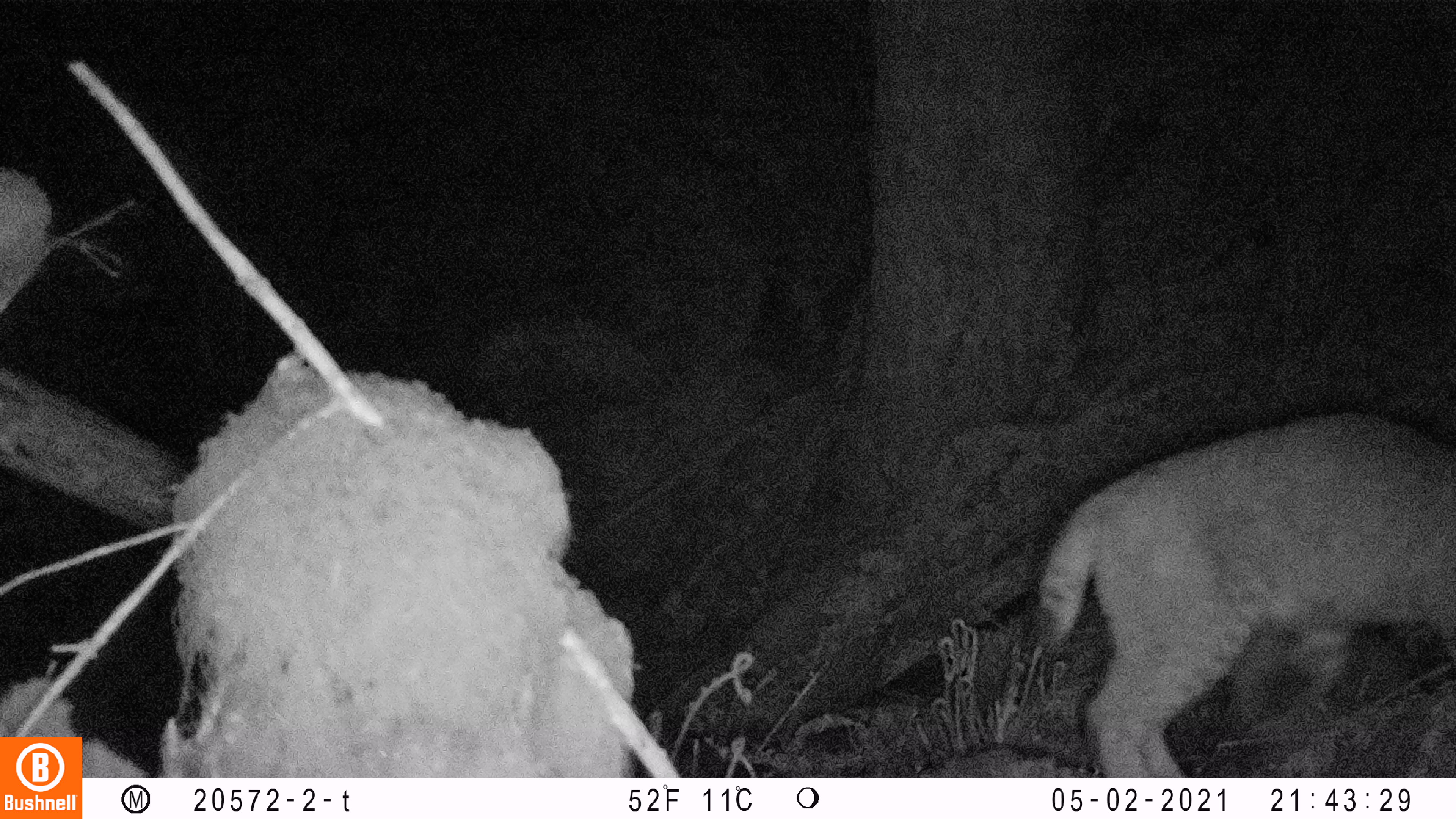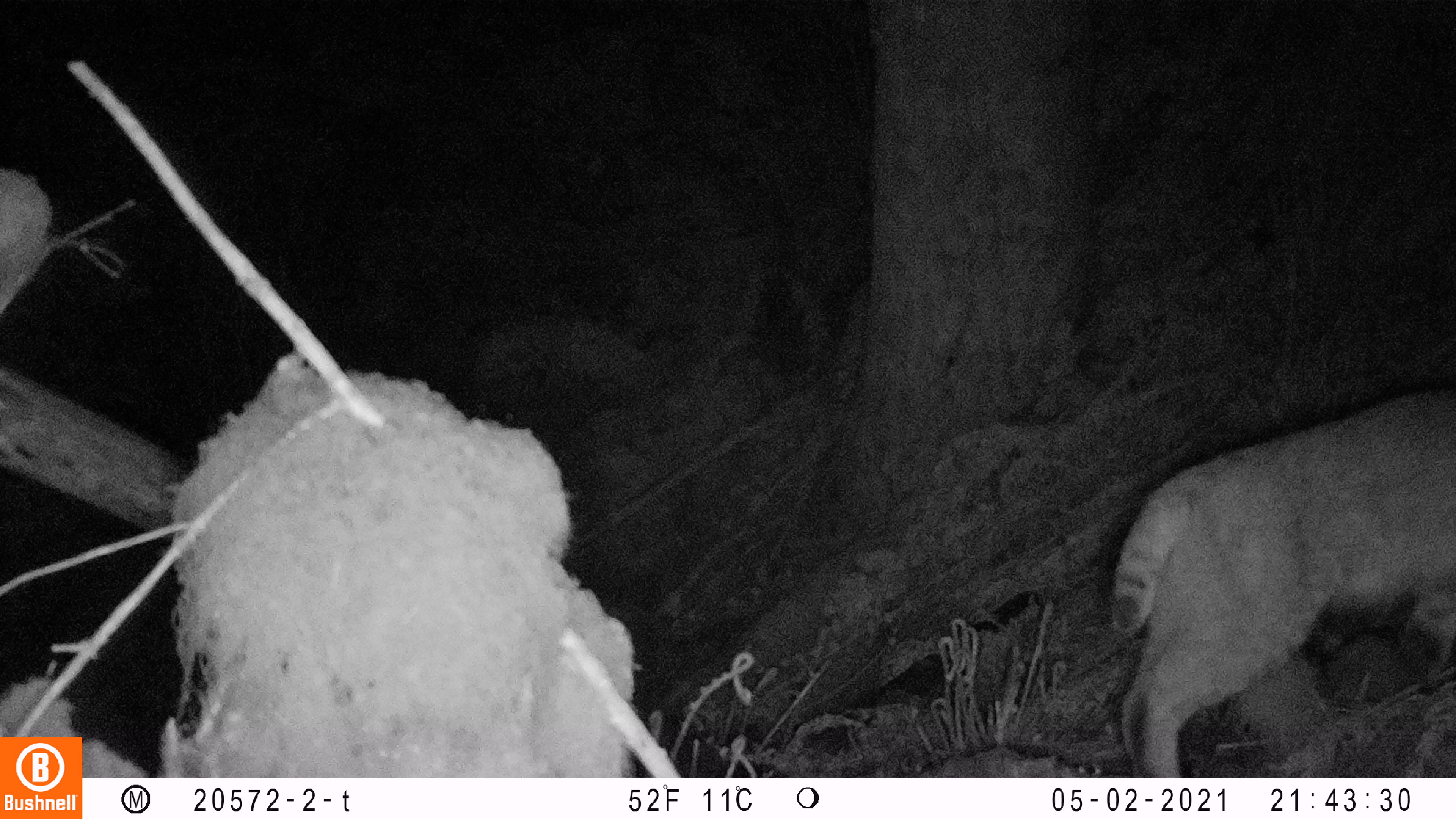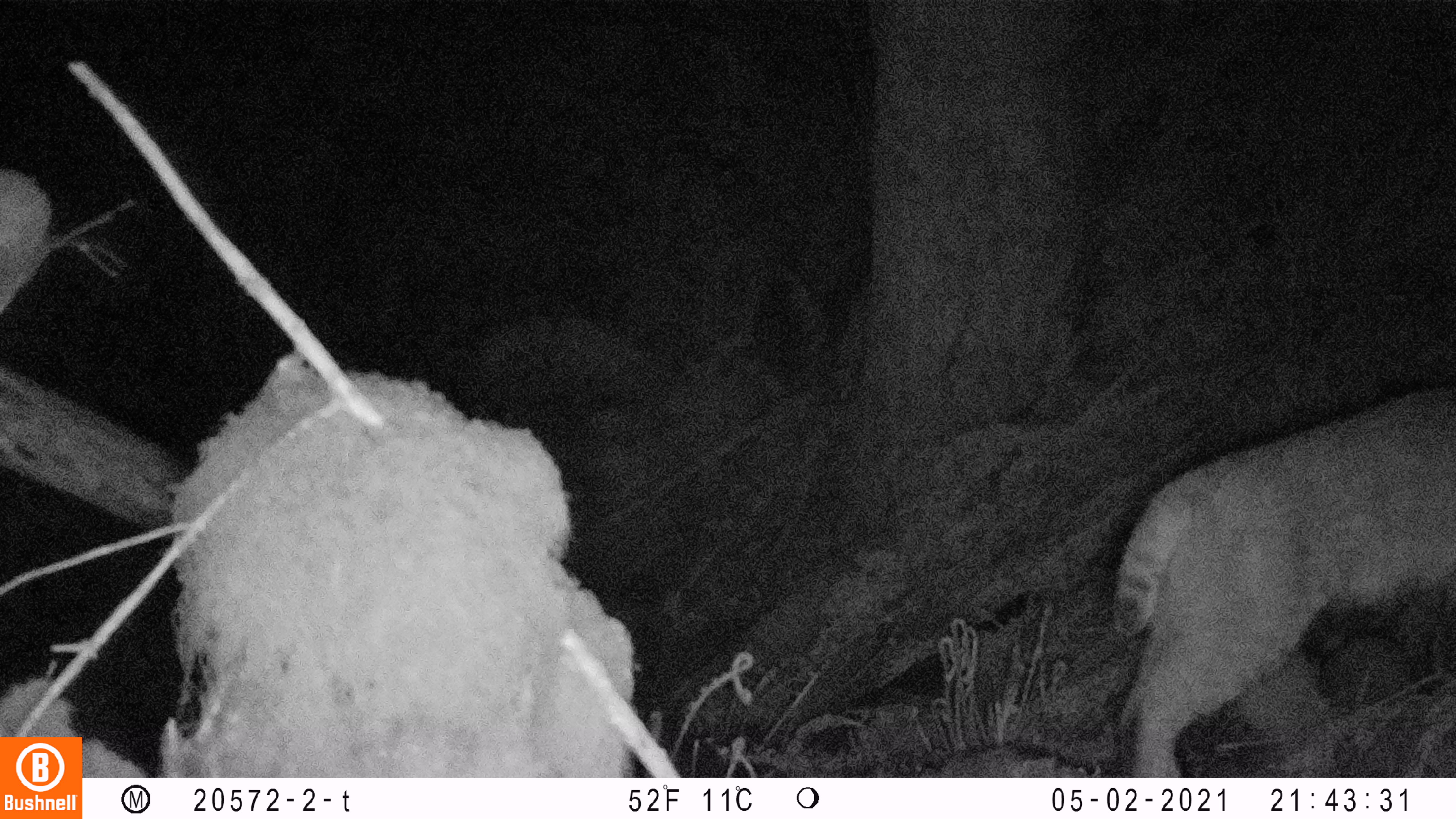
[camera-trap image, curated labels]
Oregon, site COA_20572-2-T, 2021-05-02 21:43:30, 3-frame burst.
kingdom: Animalia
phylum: Chordata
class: Mammalia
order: Carnivora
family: Felidae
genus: Lynx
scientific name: Lynx rufus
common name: bobcat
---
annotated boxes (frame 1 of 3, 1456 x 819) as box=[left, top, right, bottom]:
bobcat: box=[1040, 415, 1449, 769]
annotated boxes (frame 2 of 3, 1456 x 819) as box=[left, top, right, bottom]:
bobcat: box=[1104, 379, 1452, 762]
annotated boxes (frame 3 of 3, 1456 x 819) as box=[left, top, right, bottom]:
bobcat: box=[1109, 382, 1452, 770]